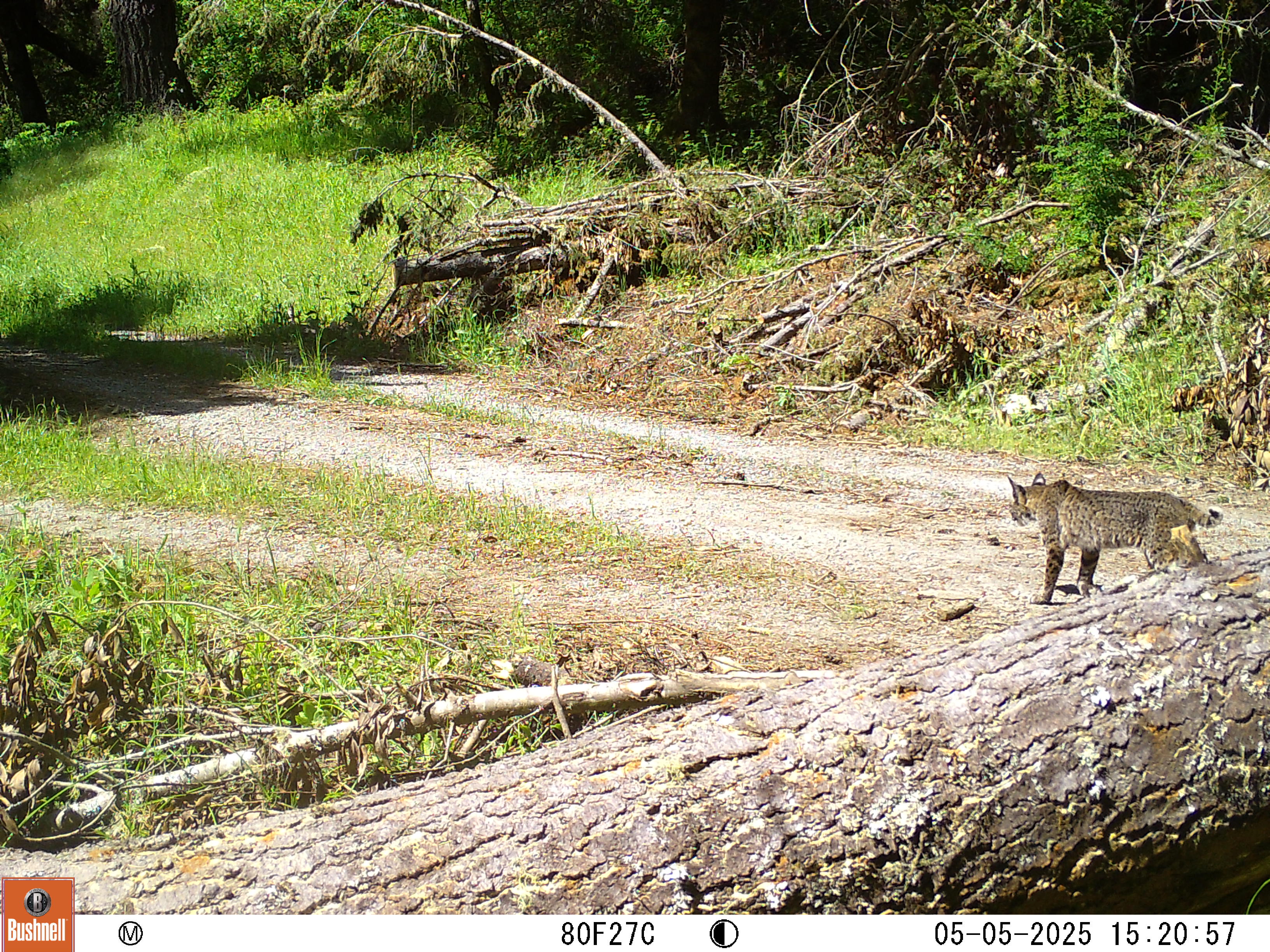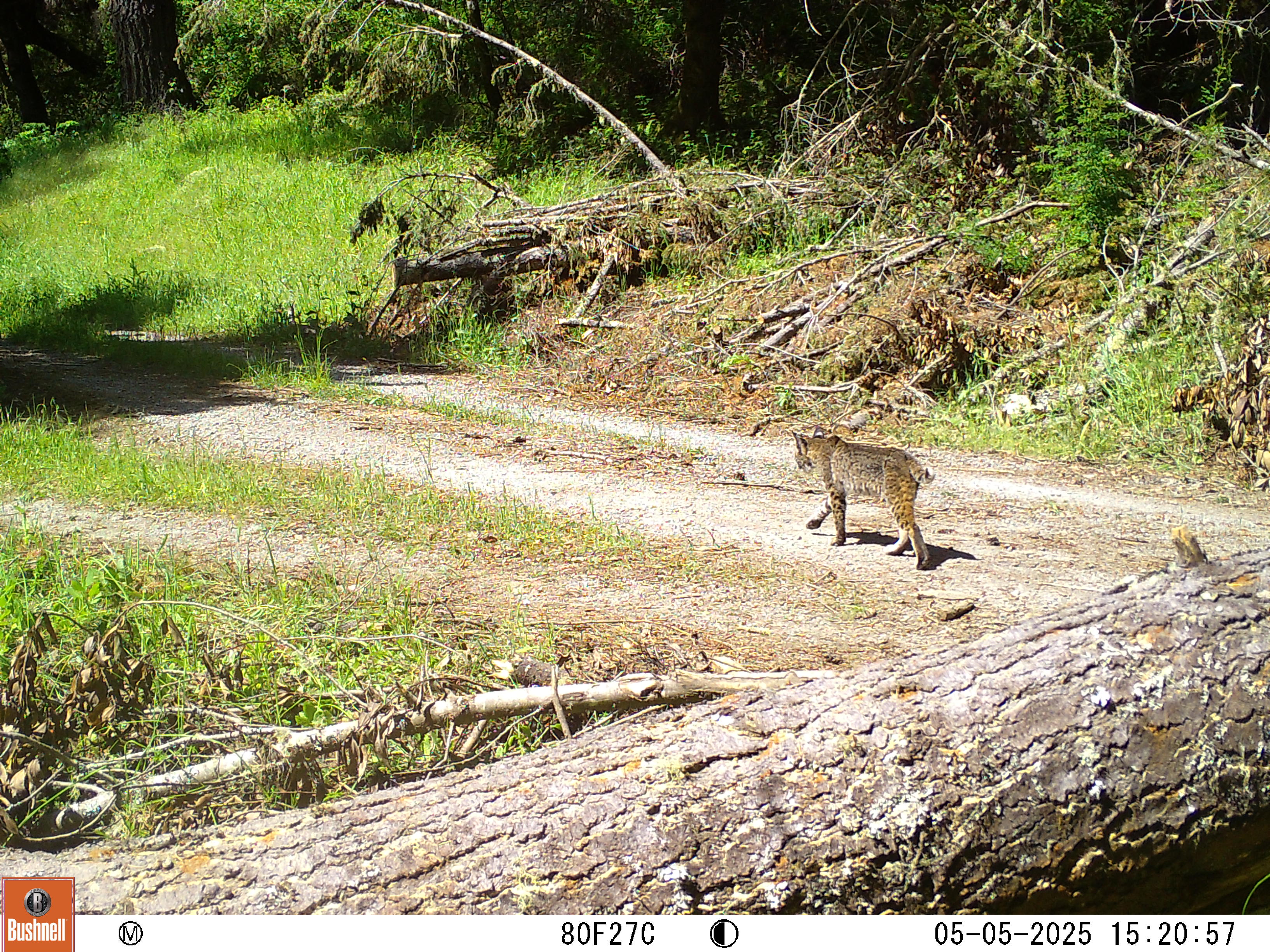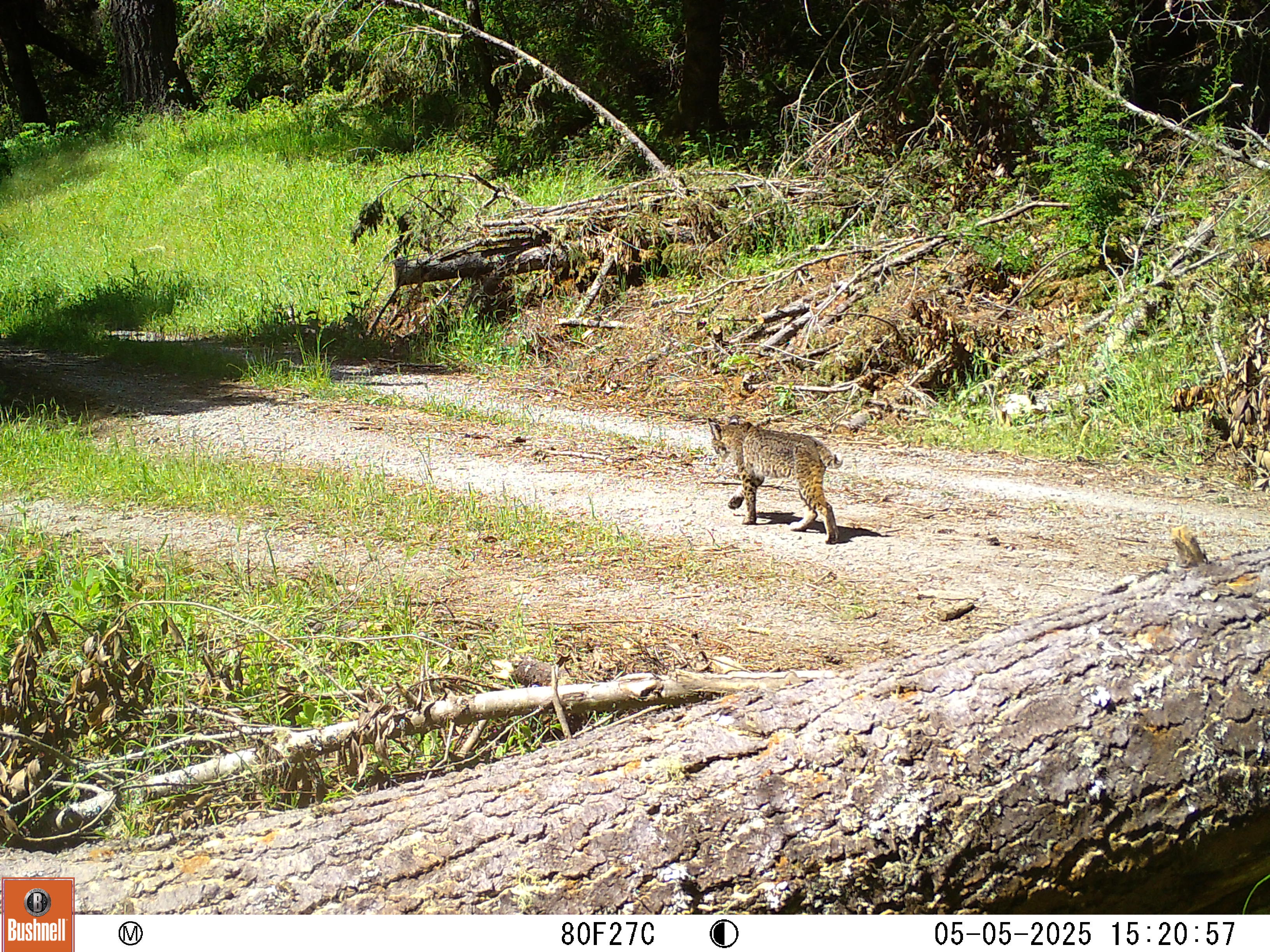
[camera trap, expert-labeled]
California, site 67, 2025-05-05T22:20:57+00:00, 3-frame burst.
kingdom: Animalia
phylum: Chordata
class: Mammalia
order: Carnivora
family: Felidae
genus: Lynx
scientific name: Lynx rufus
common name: bobcat